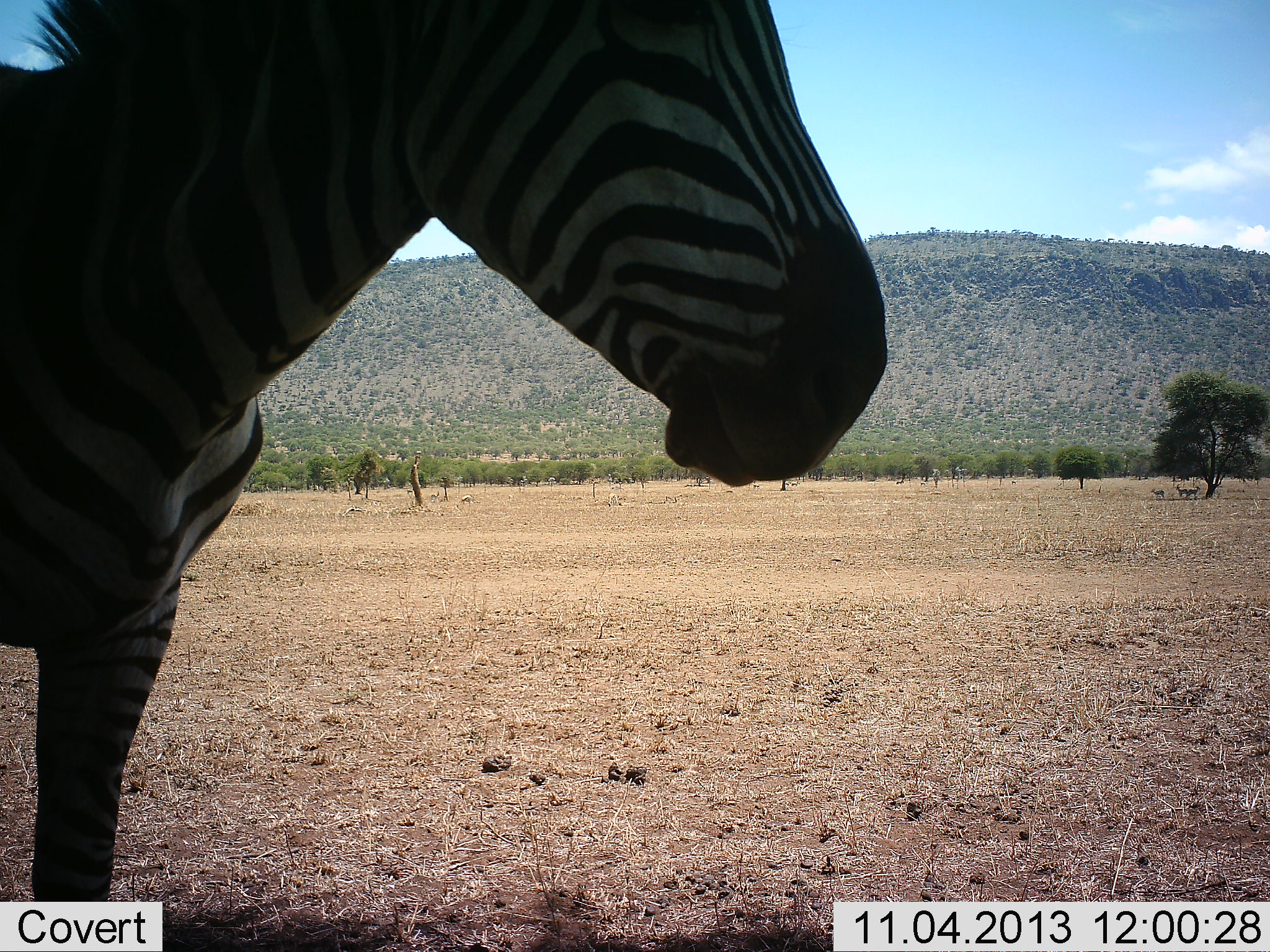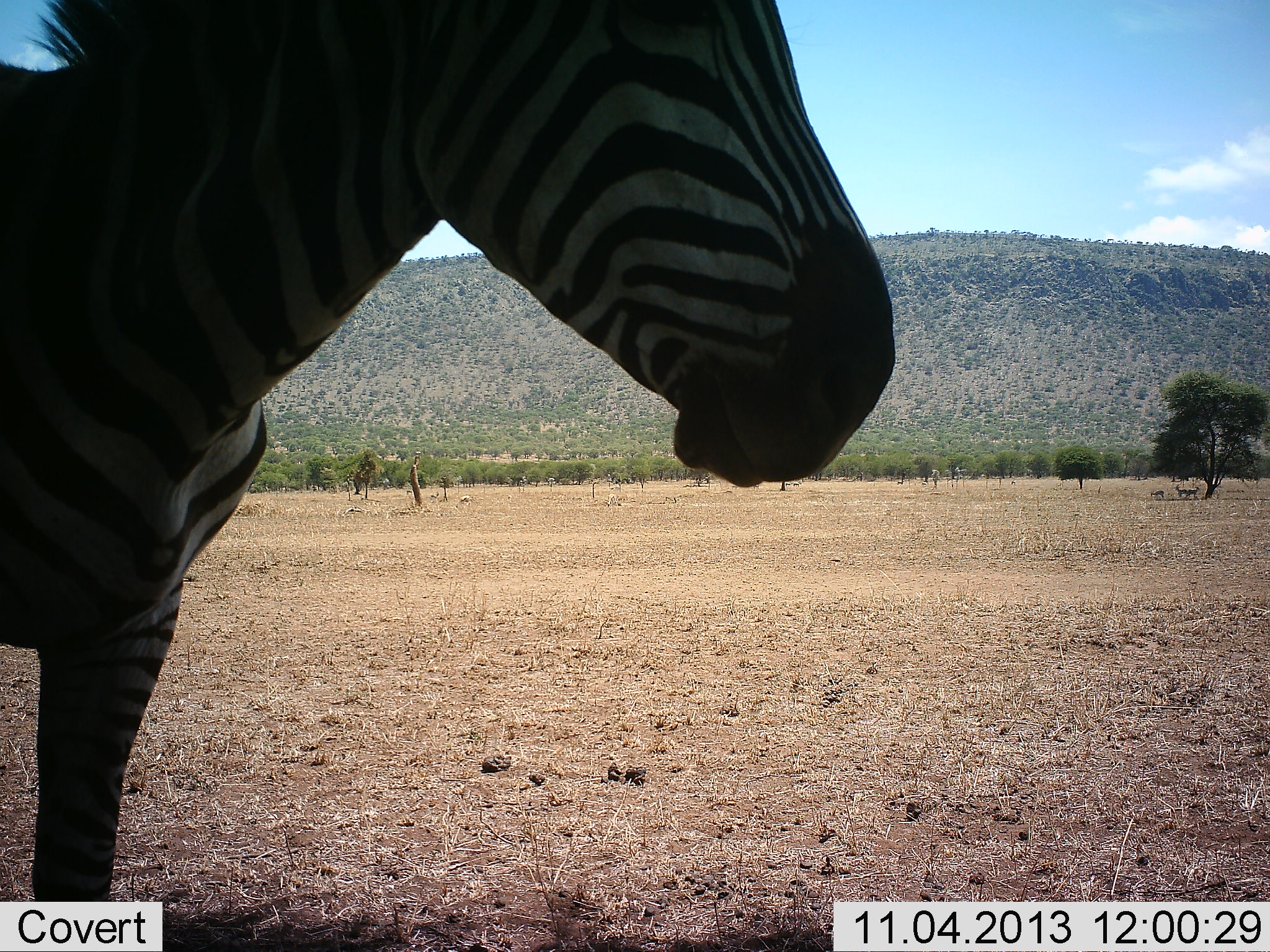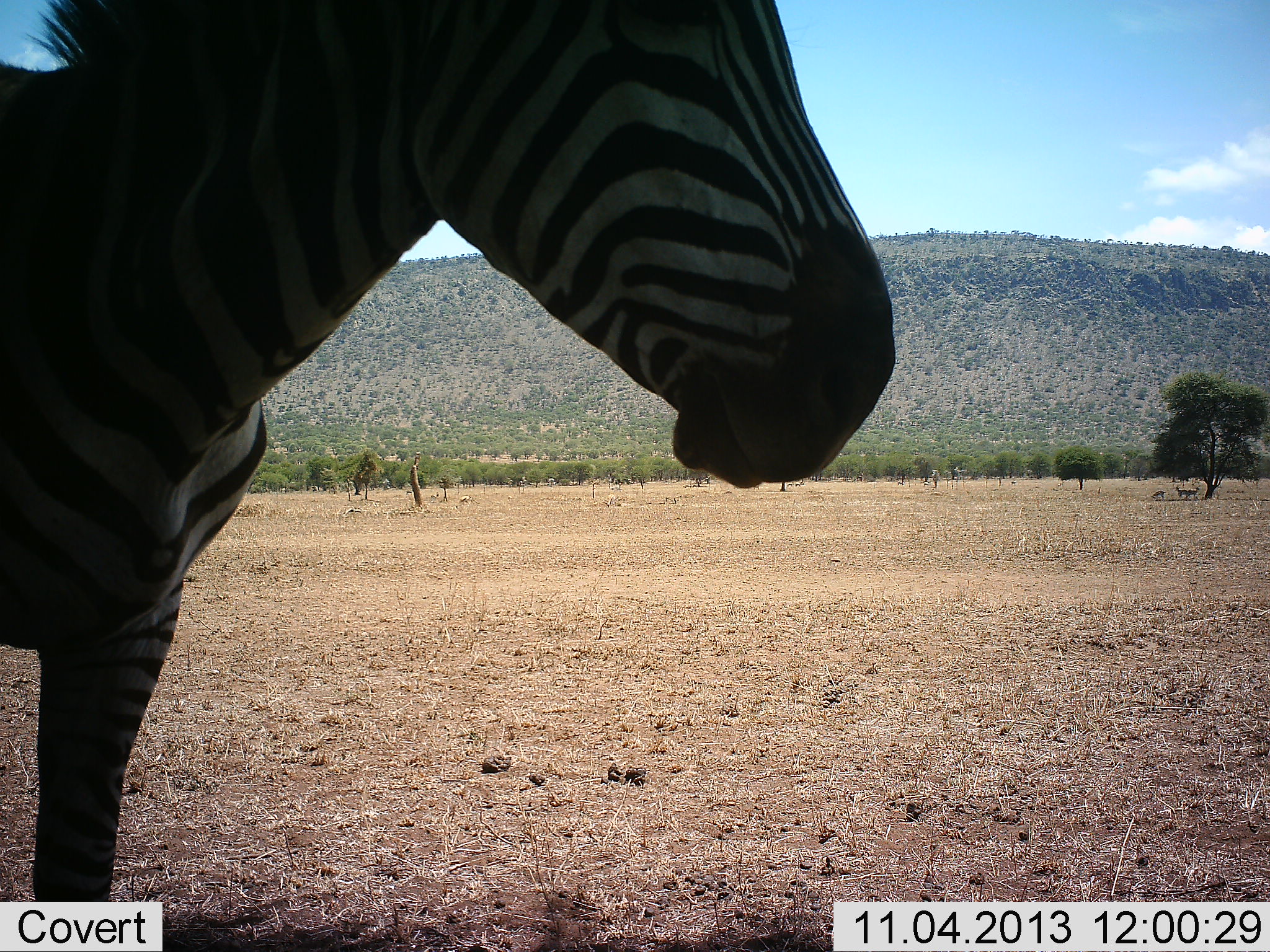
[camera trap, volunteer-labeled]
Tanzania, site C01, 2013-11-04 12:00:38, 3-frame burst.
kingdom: Animalia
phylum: Chordata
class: Mammalia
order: Perissodactyla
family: Equidae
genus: Equus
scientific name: Equus quagga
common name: plains zebra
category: zebra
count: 1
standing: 93%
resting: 14%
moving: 0%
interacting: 0%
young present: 0%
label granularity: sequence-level